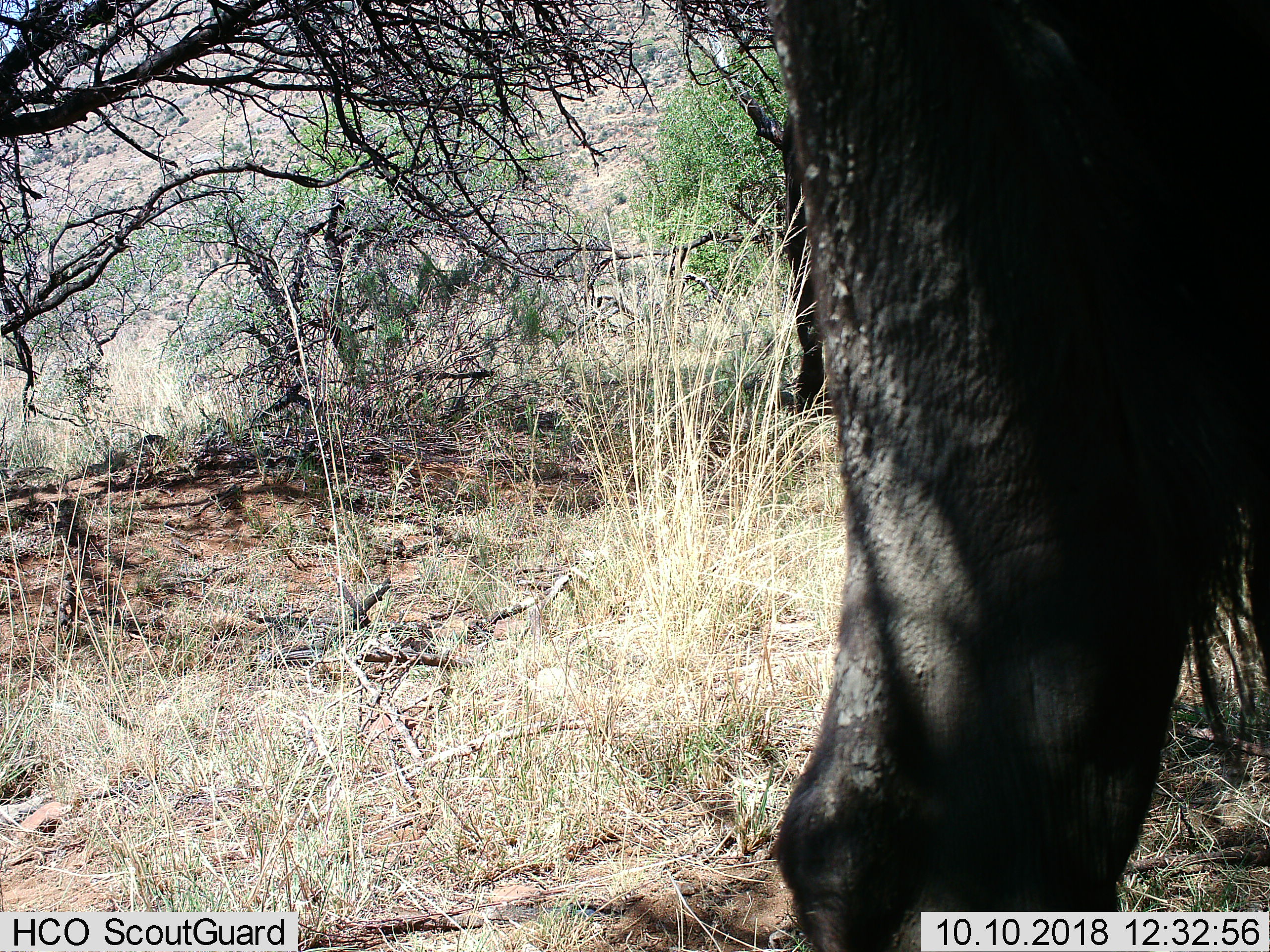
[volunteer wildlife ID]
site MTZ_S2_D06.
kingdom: Animalia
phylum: Chordata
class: Mammalia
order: Artiodactyla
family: Bovidae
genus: Syncerus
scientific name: Syncerus caffer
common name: african buffalo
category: buffalo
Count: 1.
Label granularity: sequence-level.